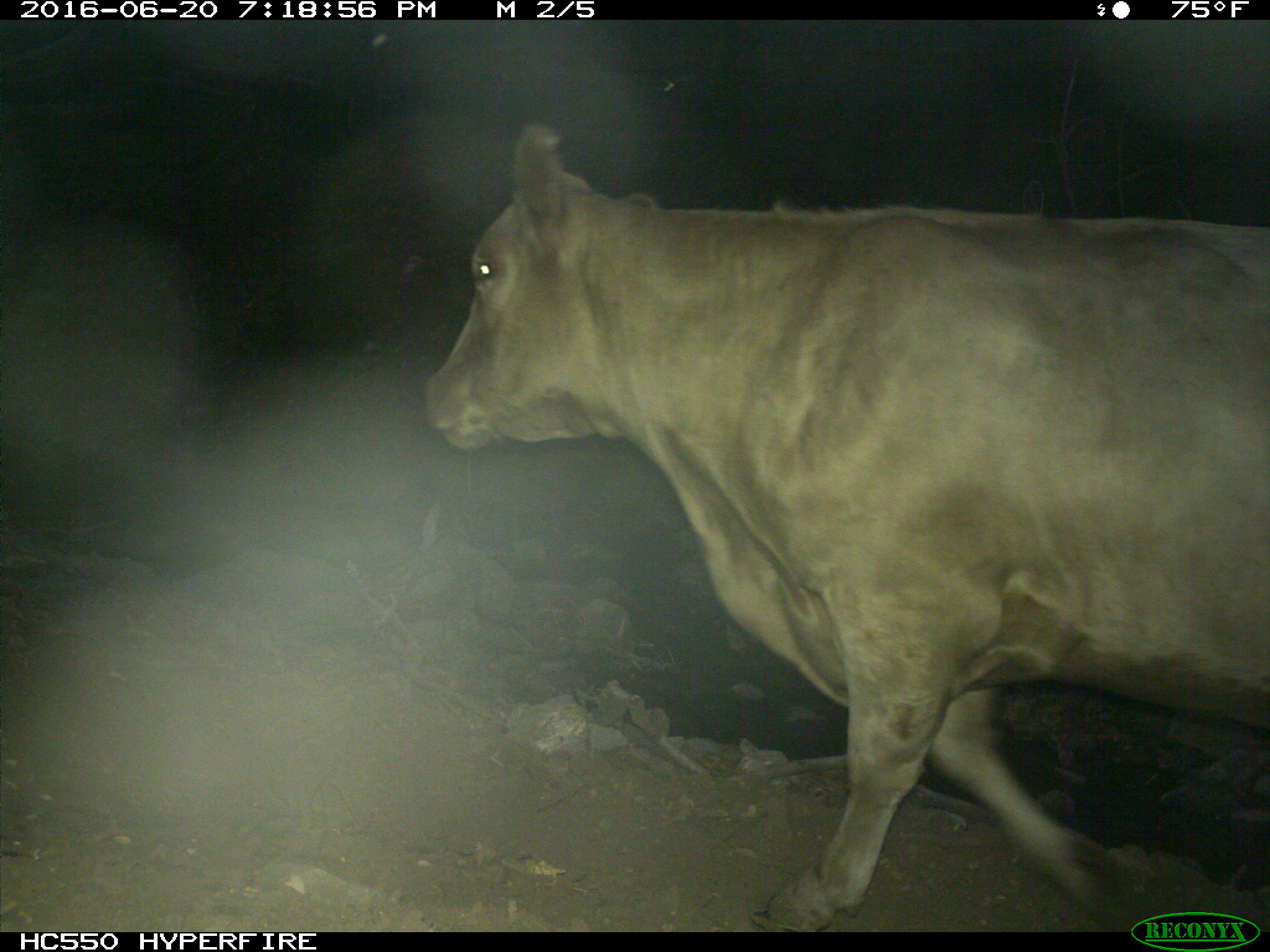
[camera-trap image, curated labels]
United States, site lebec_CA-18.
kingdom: Animalia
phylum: Chordata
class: Mammalia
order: Artiodactyla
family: Bovidae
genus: Bos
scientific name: Bos taurus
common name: domestic cow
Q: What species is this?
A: Bos taurus (domestic cow).